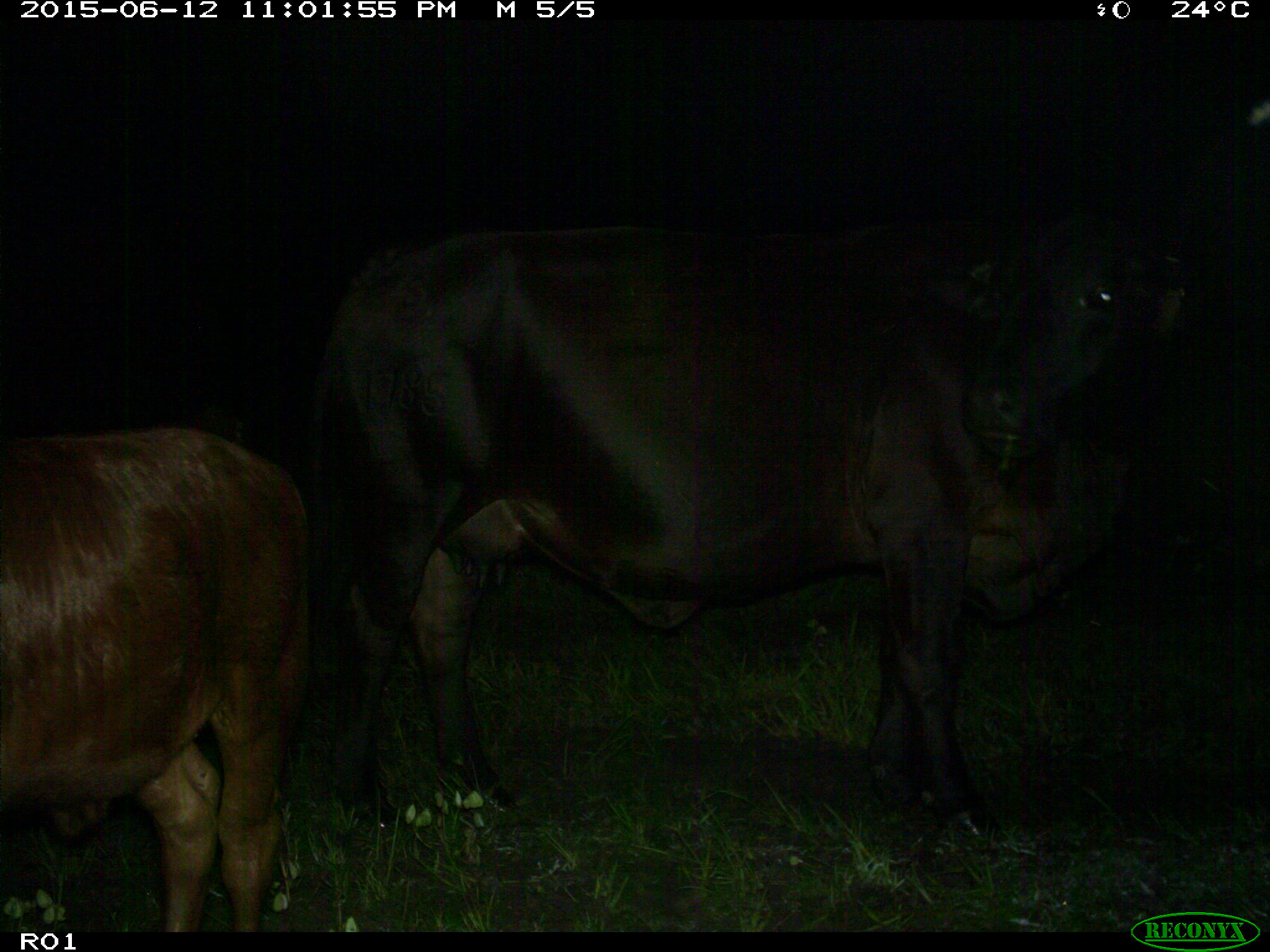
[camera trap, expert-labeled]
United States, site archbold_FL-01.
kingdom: Animalia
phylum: Chordata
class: Mammalia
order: Artiodactyla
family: Bovidae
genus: Bos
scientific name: Bos taurus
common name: domestic cow